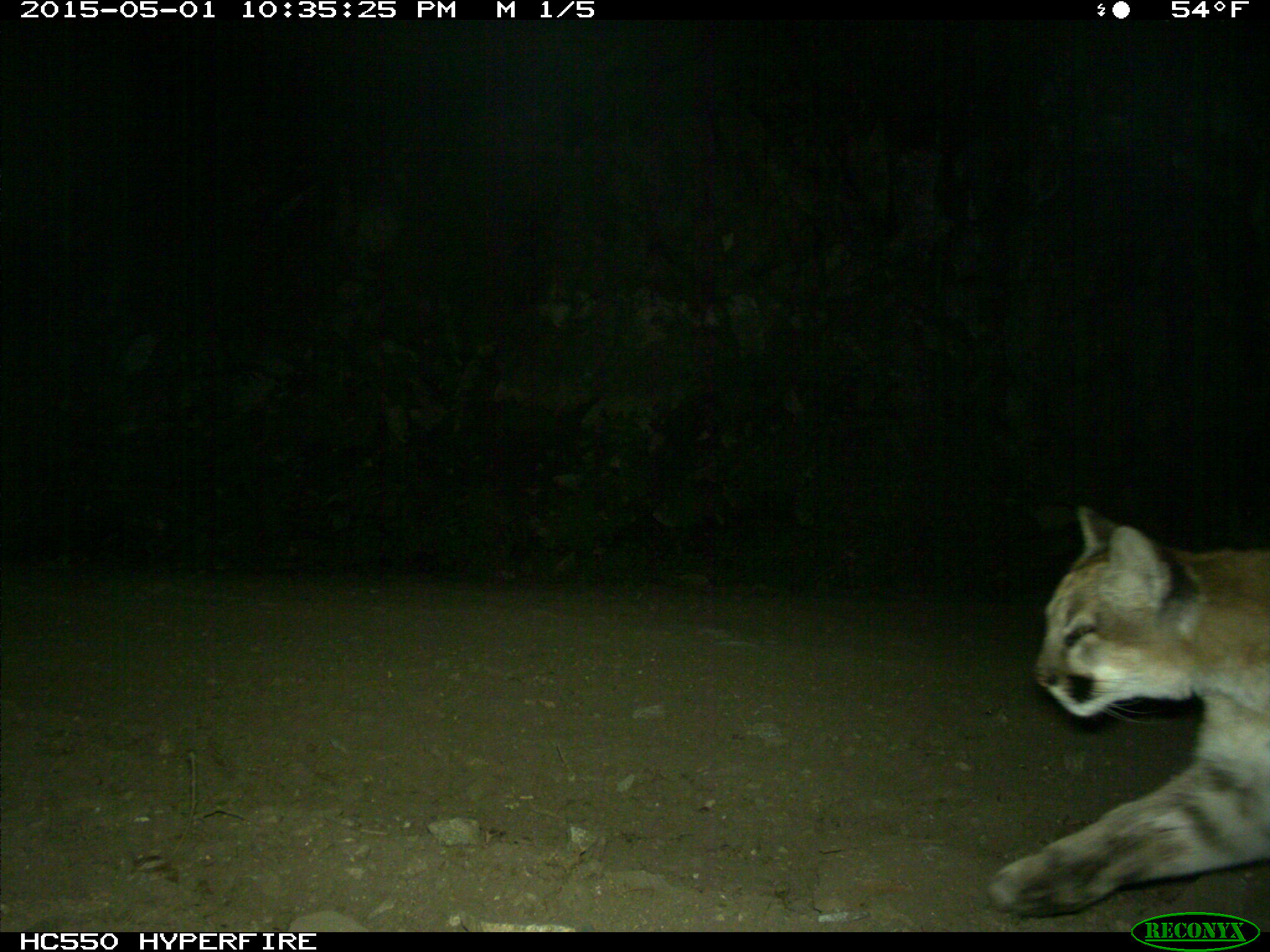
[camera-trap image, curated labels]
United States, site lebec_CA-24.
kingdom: Animalia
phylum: Chordata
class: Mammalia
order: Carnivora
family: Felidae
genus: Puma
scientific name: Puma concolor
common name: mountain lion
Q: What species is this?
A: Puma concolor (mountain lion).